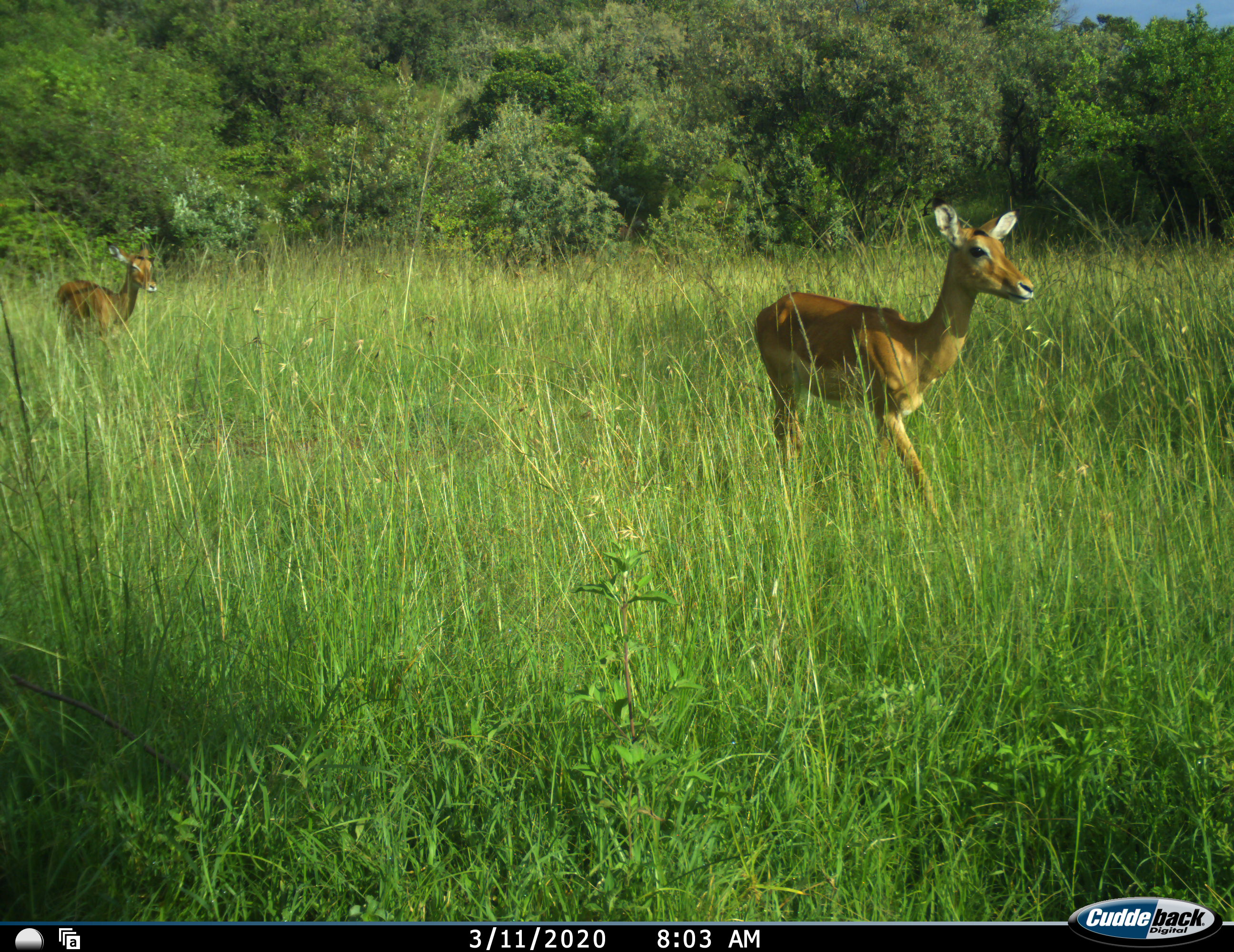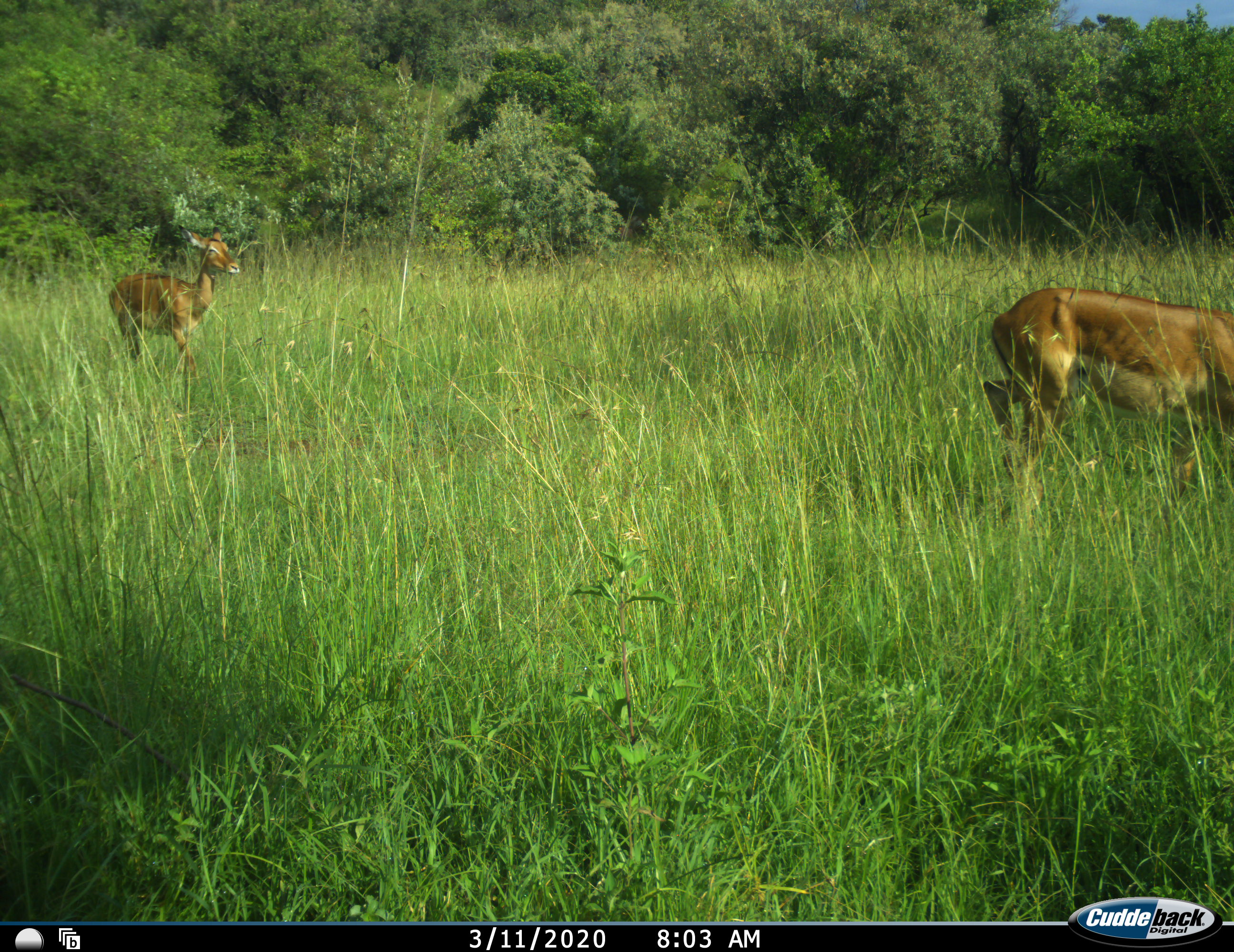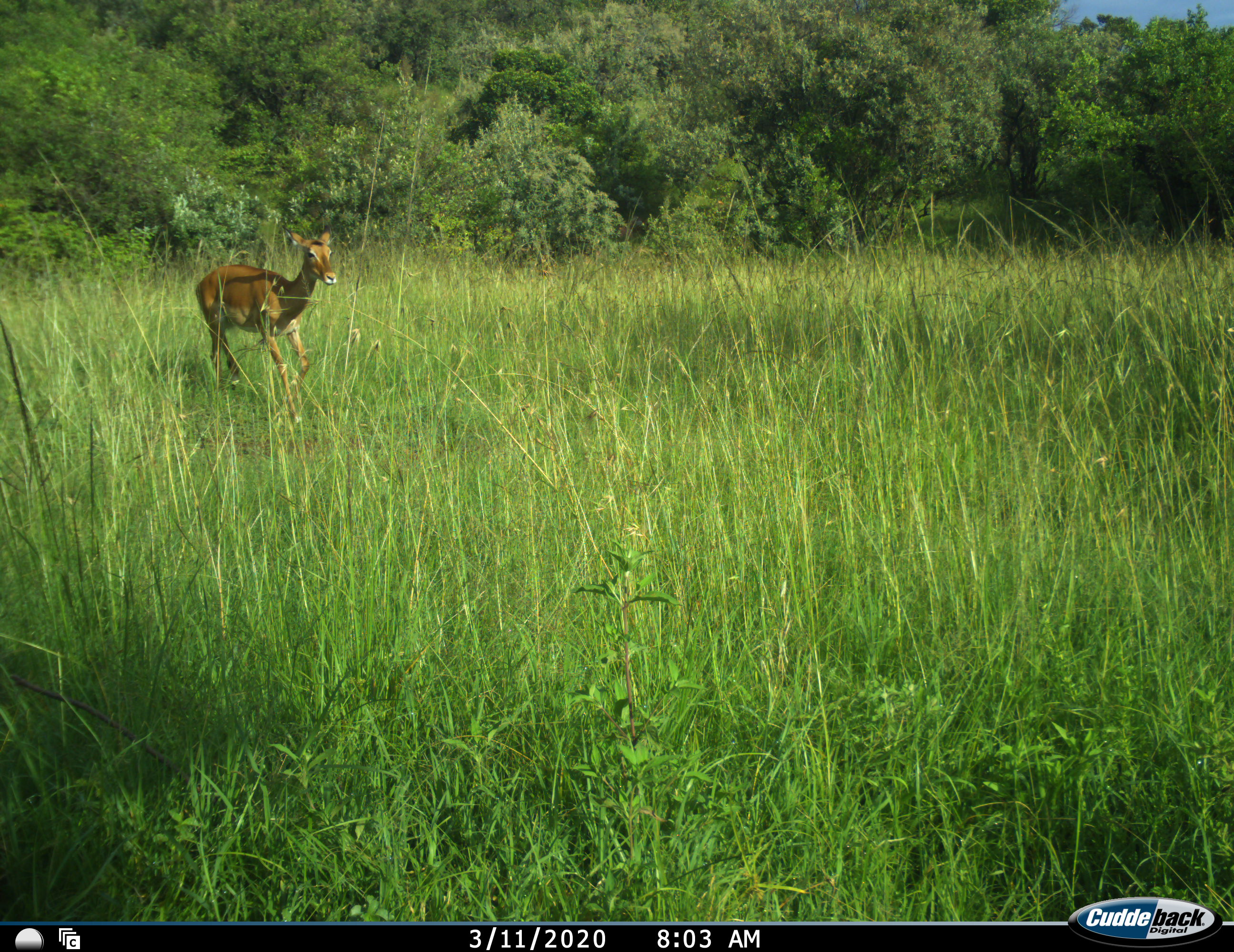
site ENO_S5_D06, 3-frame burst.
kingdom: Animalia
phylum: Chordata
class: Mammalia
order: Artiodactyla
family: Bovidae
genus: Aepyceros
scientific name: Aepyceros melampus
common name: impala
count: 2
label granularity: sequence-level